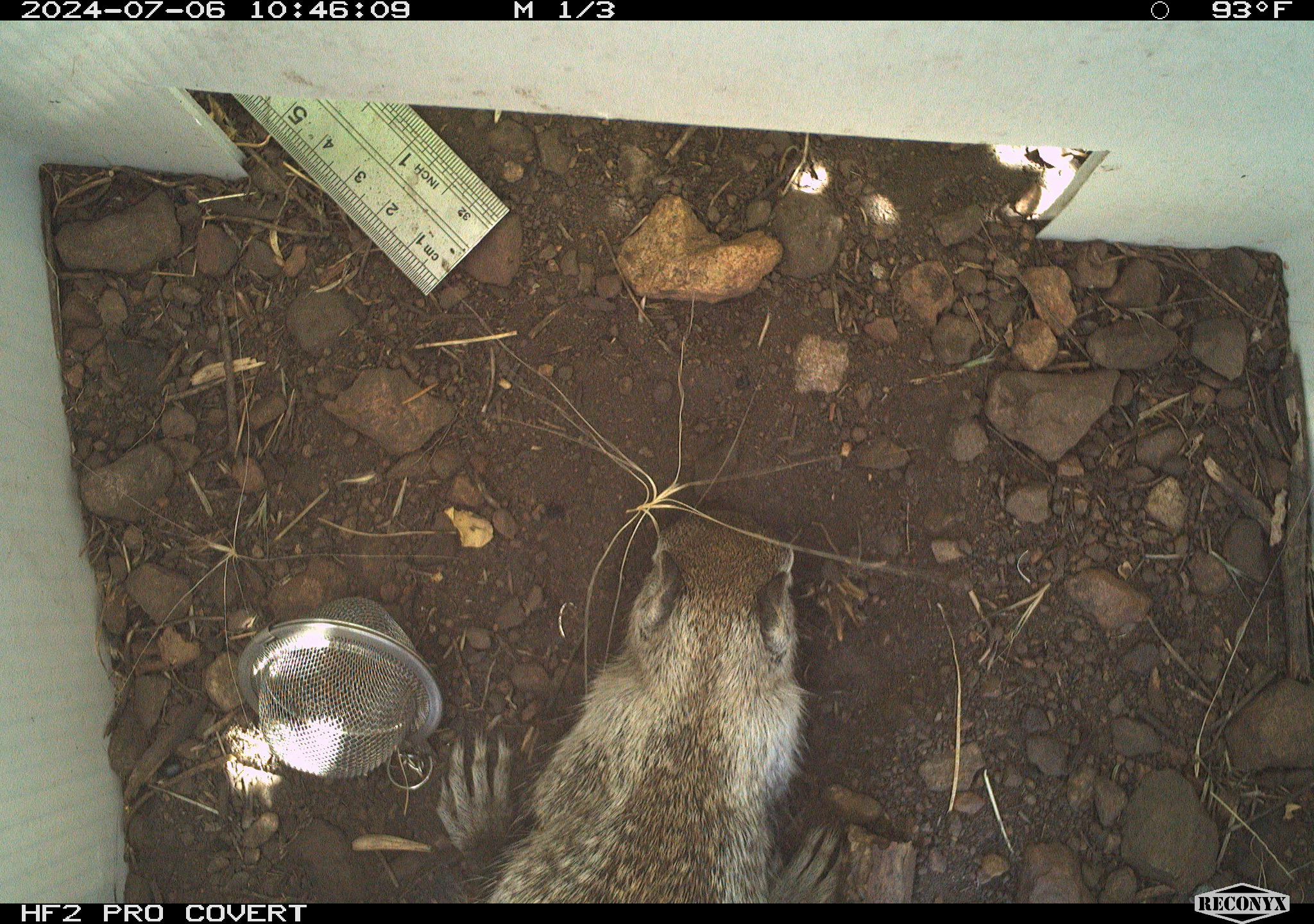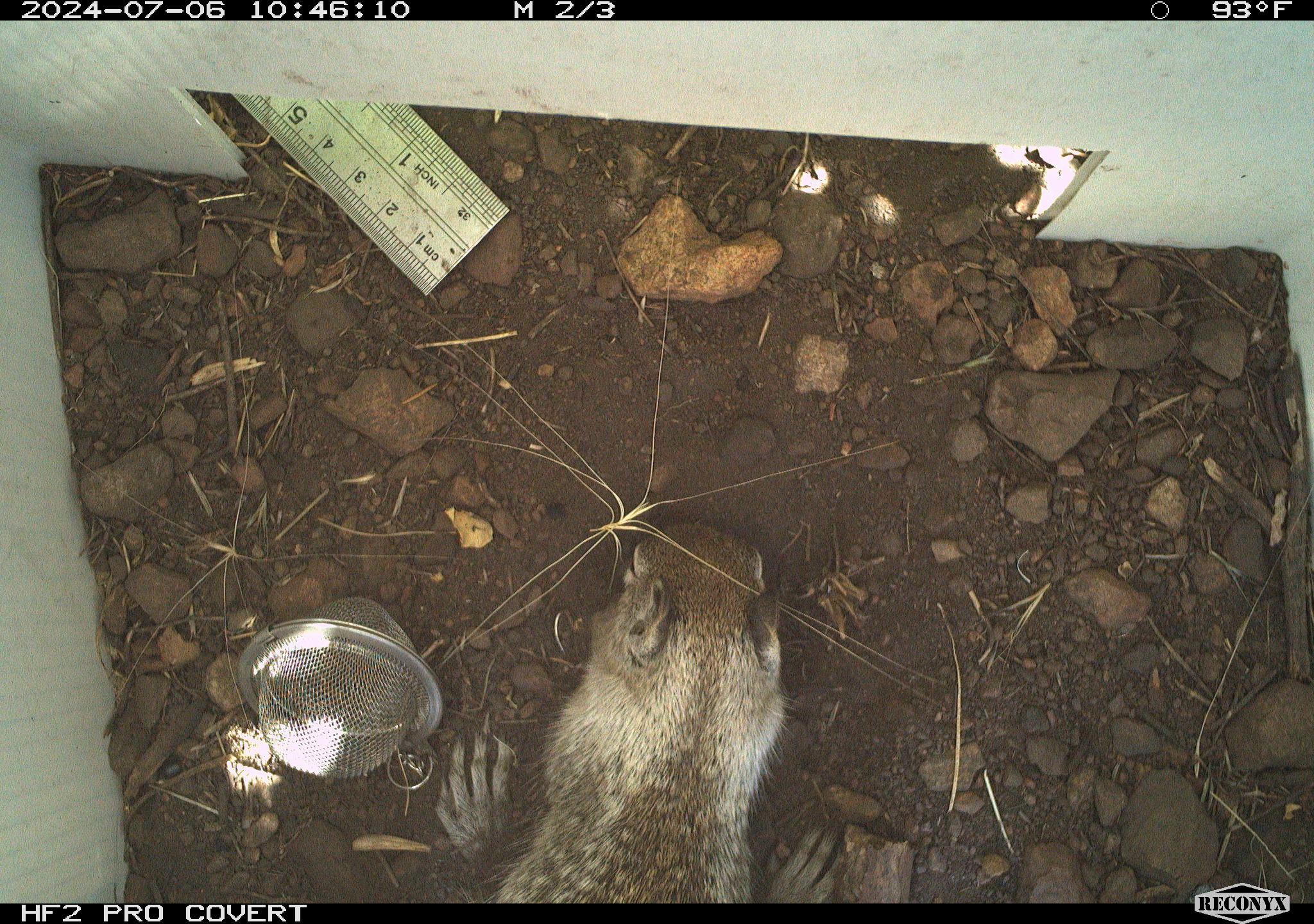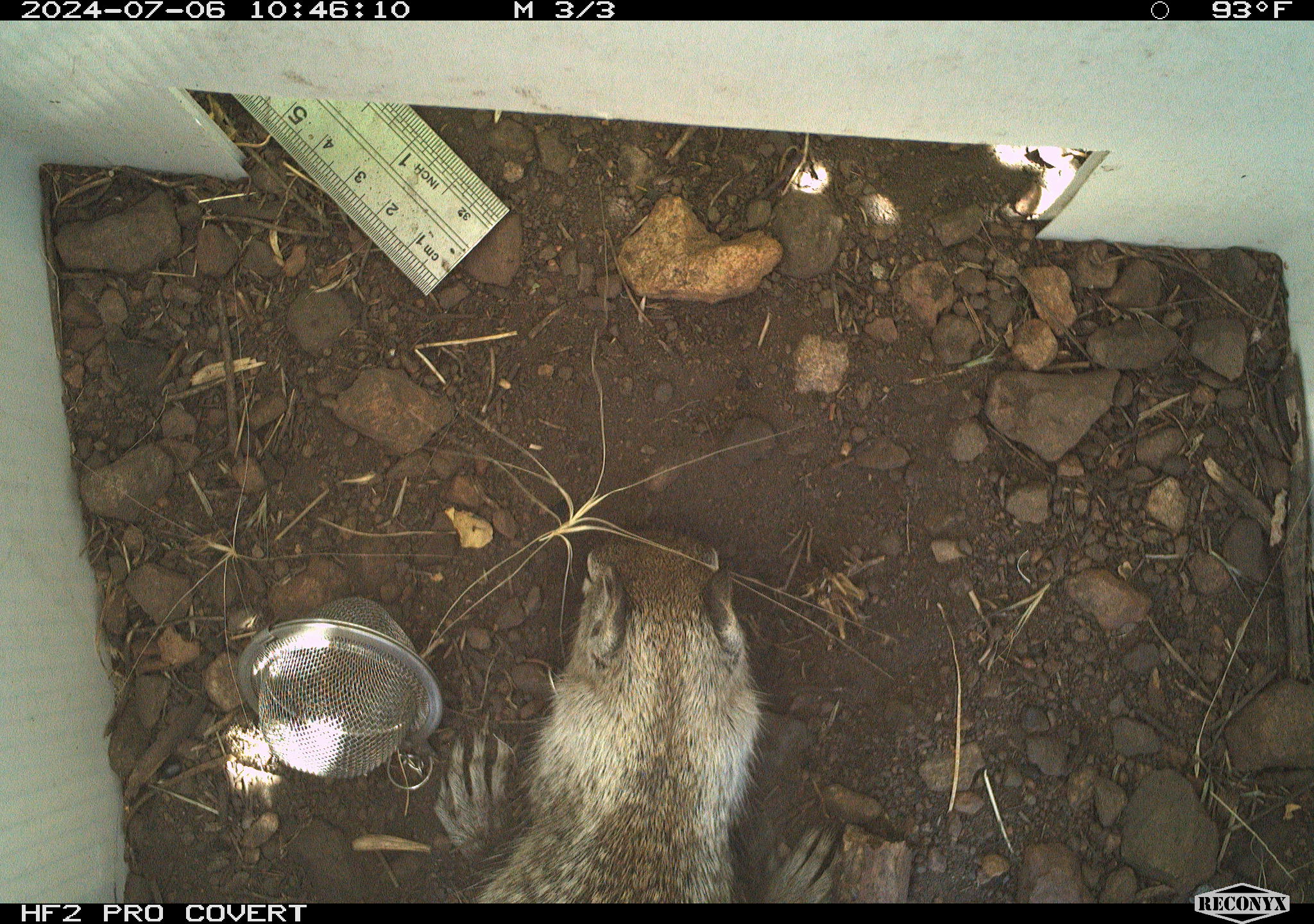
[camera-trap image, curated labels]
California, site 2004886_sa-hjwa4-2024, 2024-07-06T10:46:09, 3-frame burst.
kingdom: Animalia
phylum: Chordata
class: Mammalia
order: Rodentia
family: Sciuridae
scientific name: Sciuridae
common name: squirrels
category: sciuridae family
Sciuridae family (squirrels) (Sciuridae).